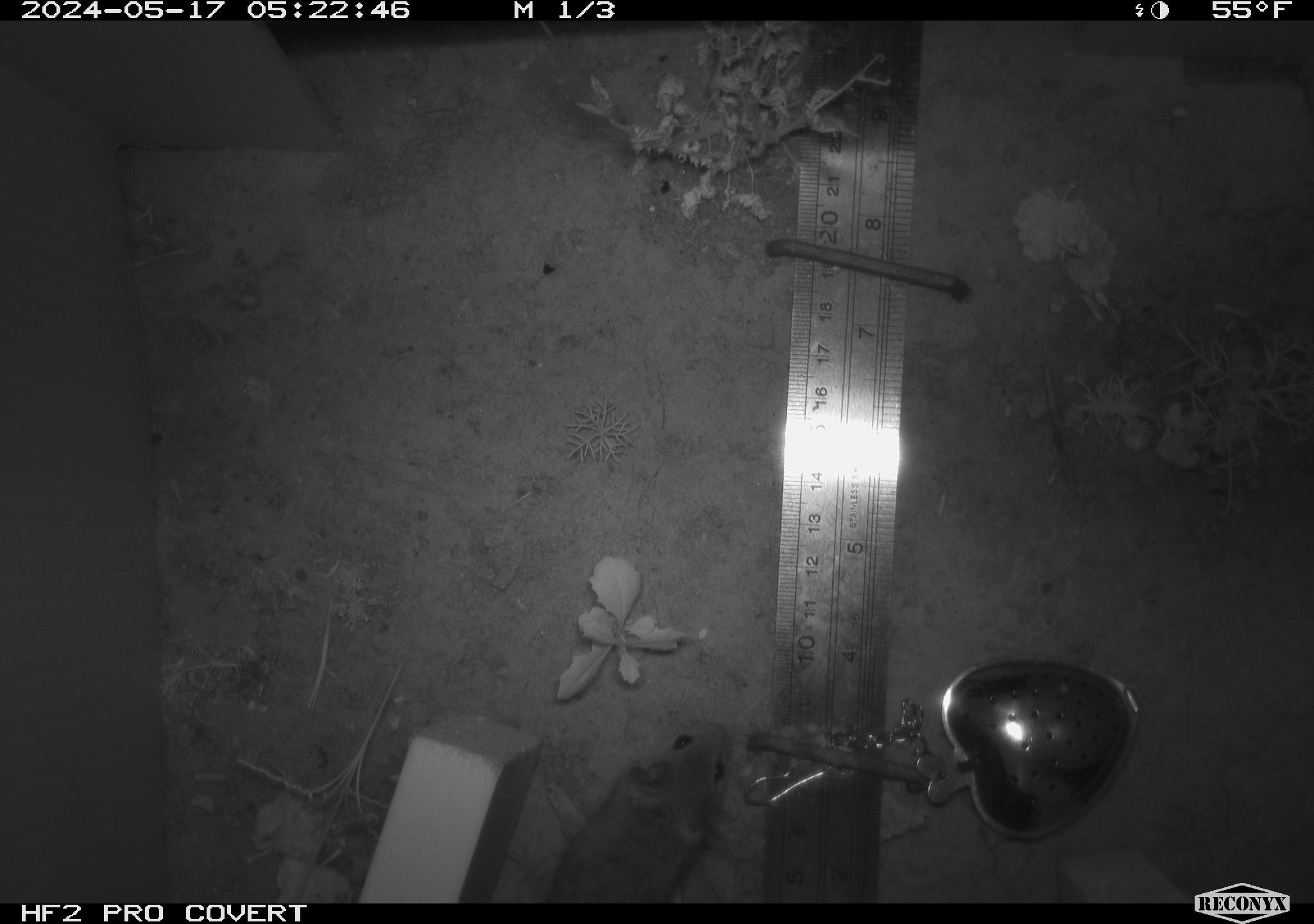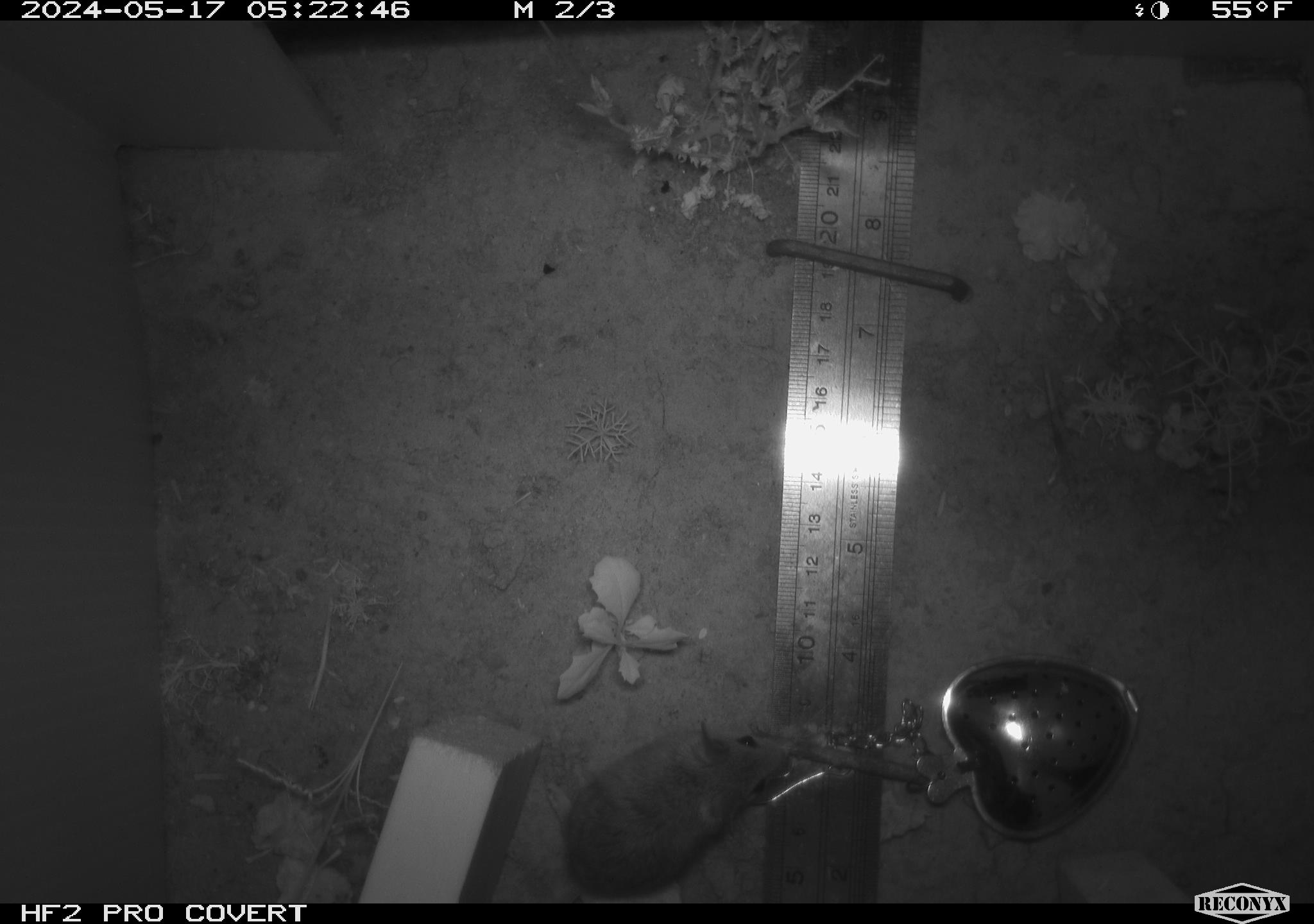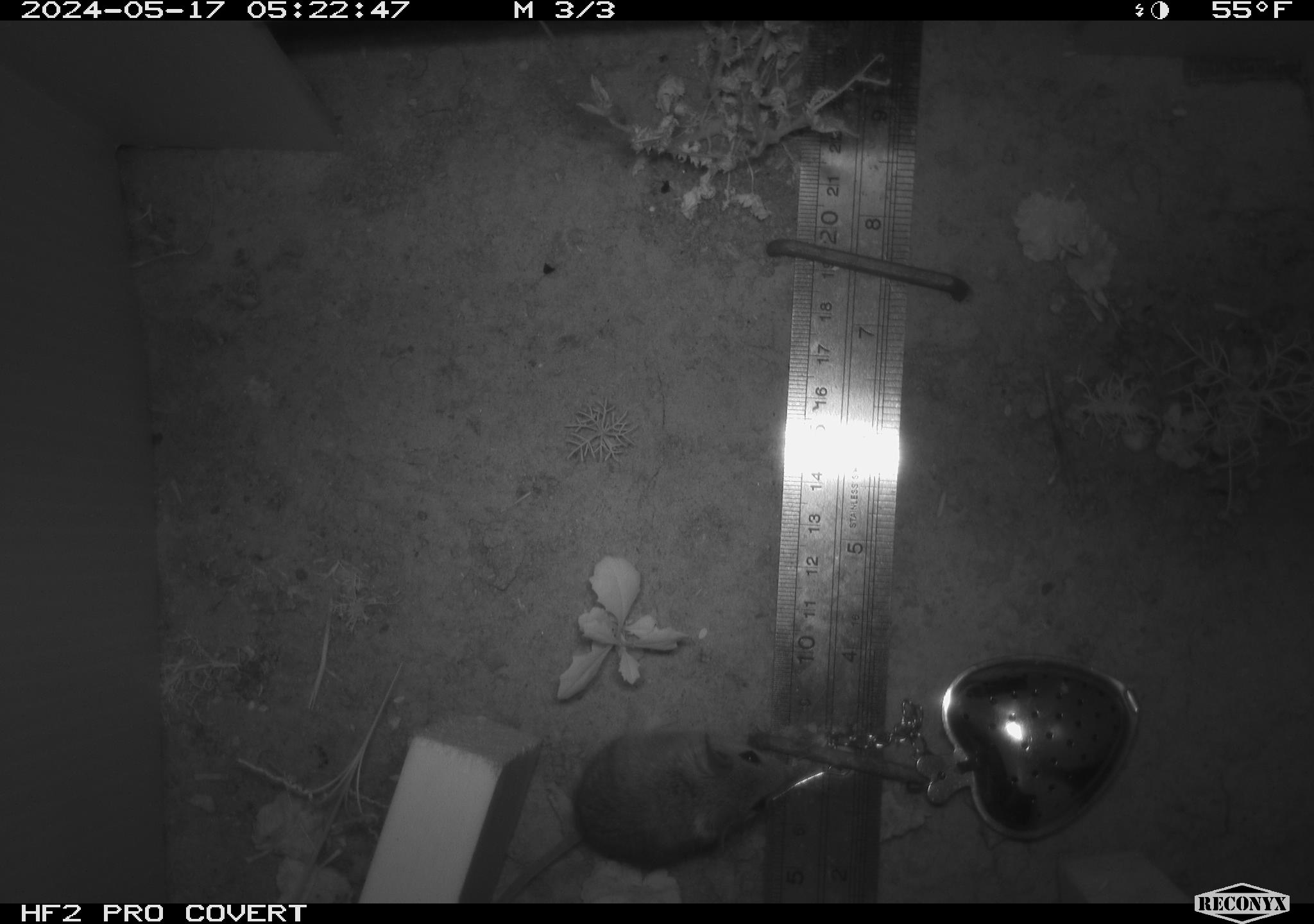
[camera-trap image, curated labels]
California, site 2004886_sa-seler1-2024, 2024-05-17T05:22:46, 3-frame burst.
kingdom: Animalia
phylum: Chordata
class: Mammalia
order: Rodentia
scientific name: Rodentia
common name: mouse species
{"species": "mouse species (Rodentia)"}